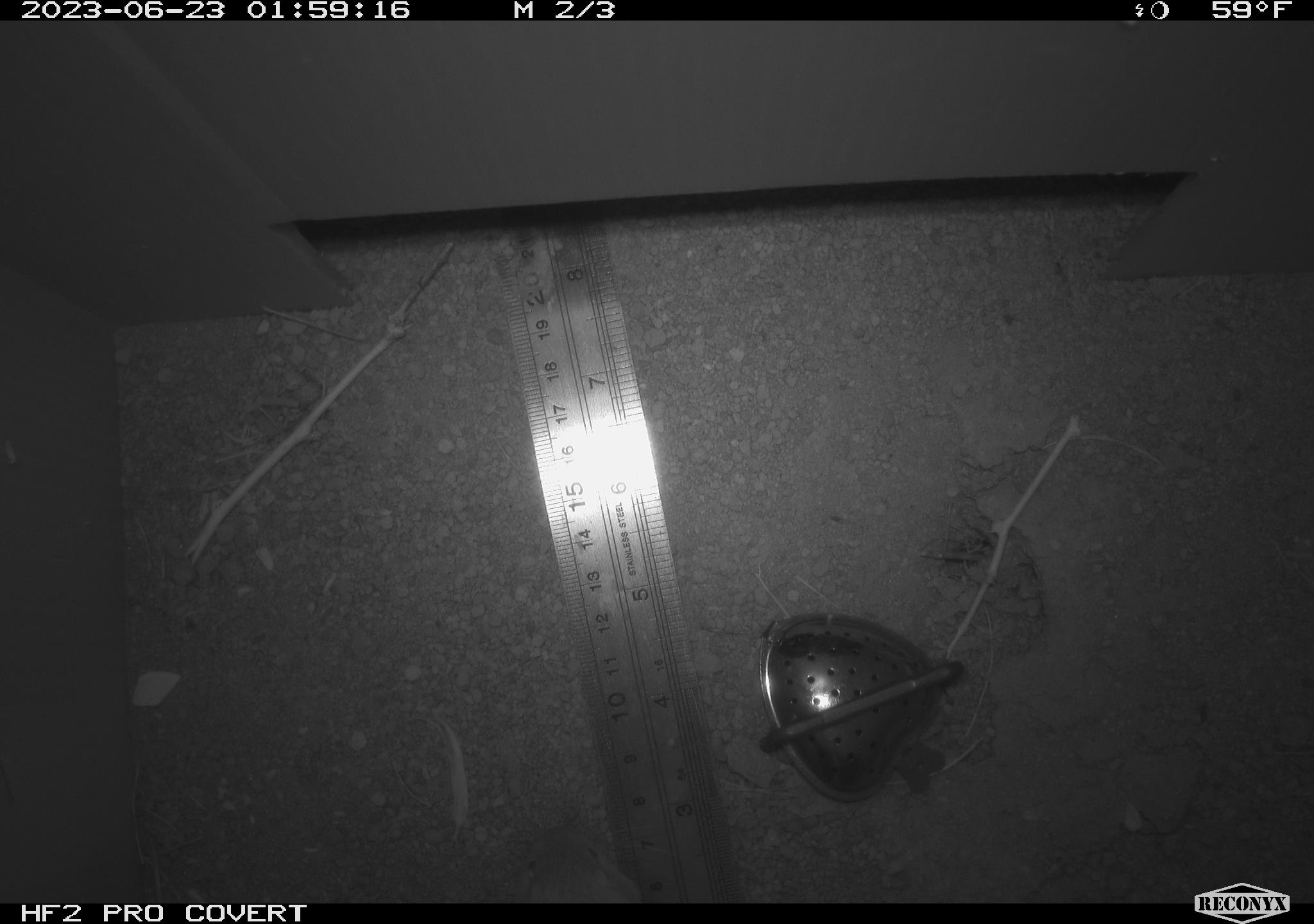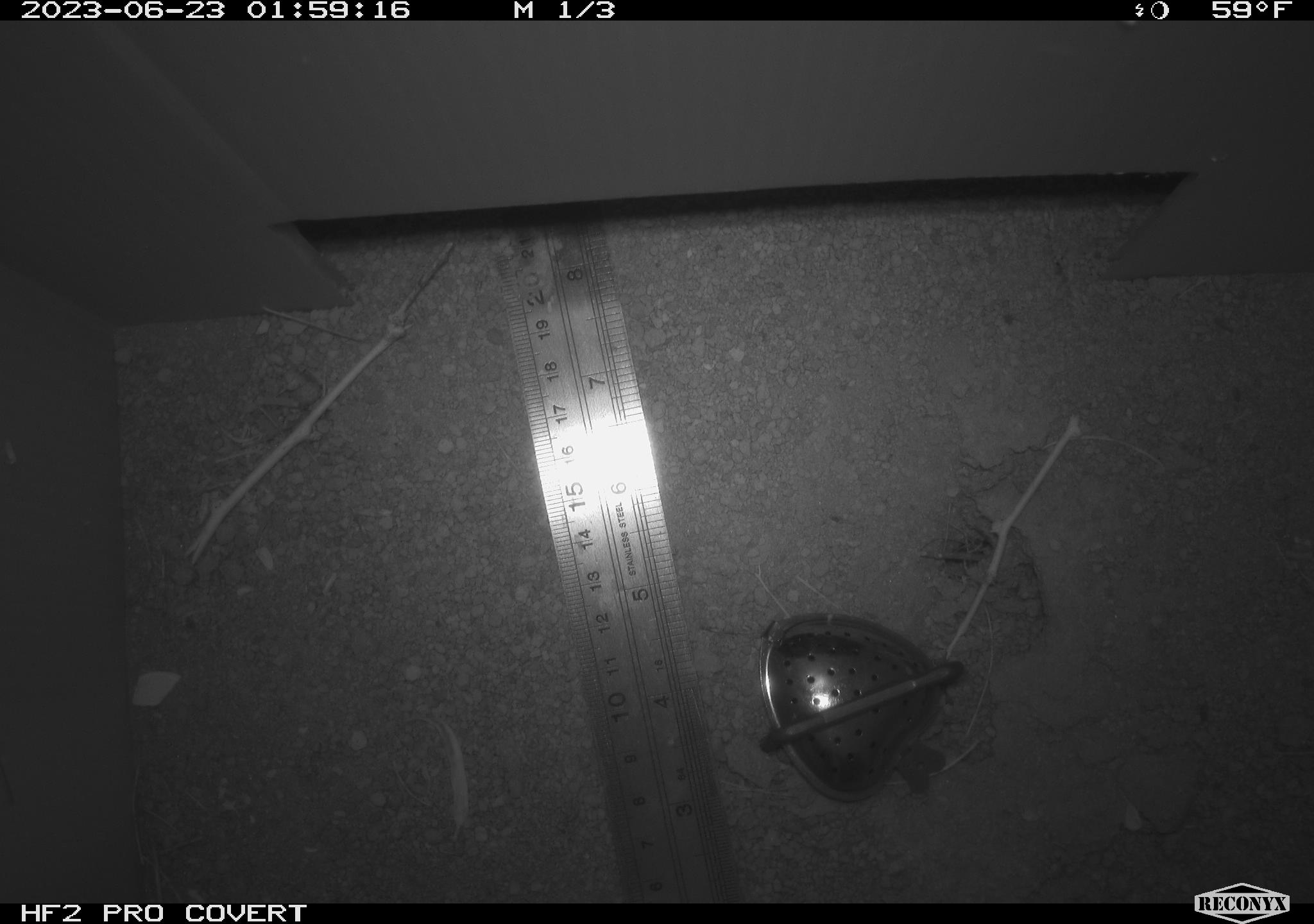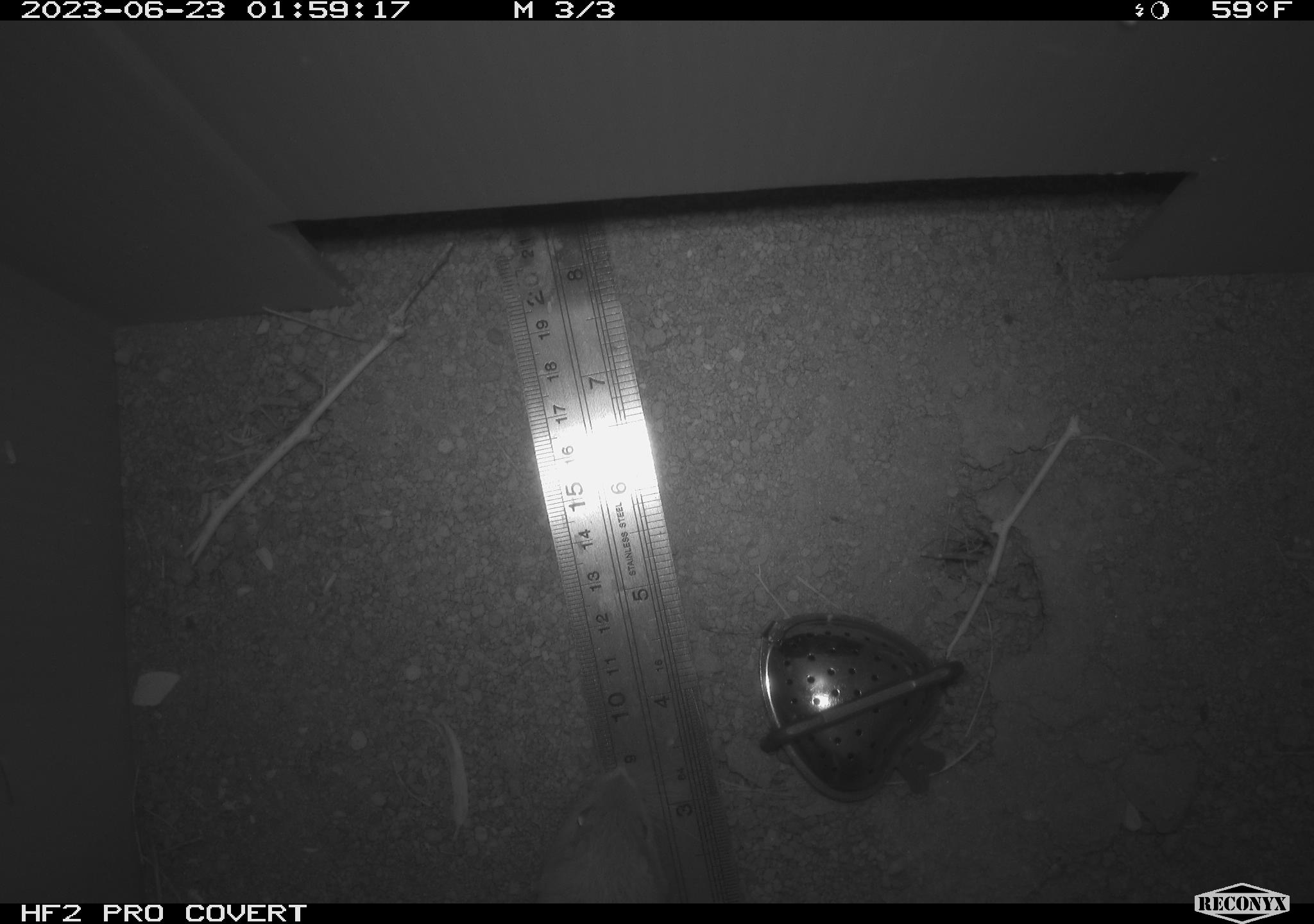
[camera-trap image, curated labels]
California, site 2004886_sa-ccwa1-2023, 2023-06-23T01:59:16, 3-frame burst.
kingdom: Animalia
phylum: Chordata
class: Mammalia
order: Rodentia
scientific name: Rodentia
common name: mouse species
Mouse species (Rodentia).